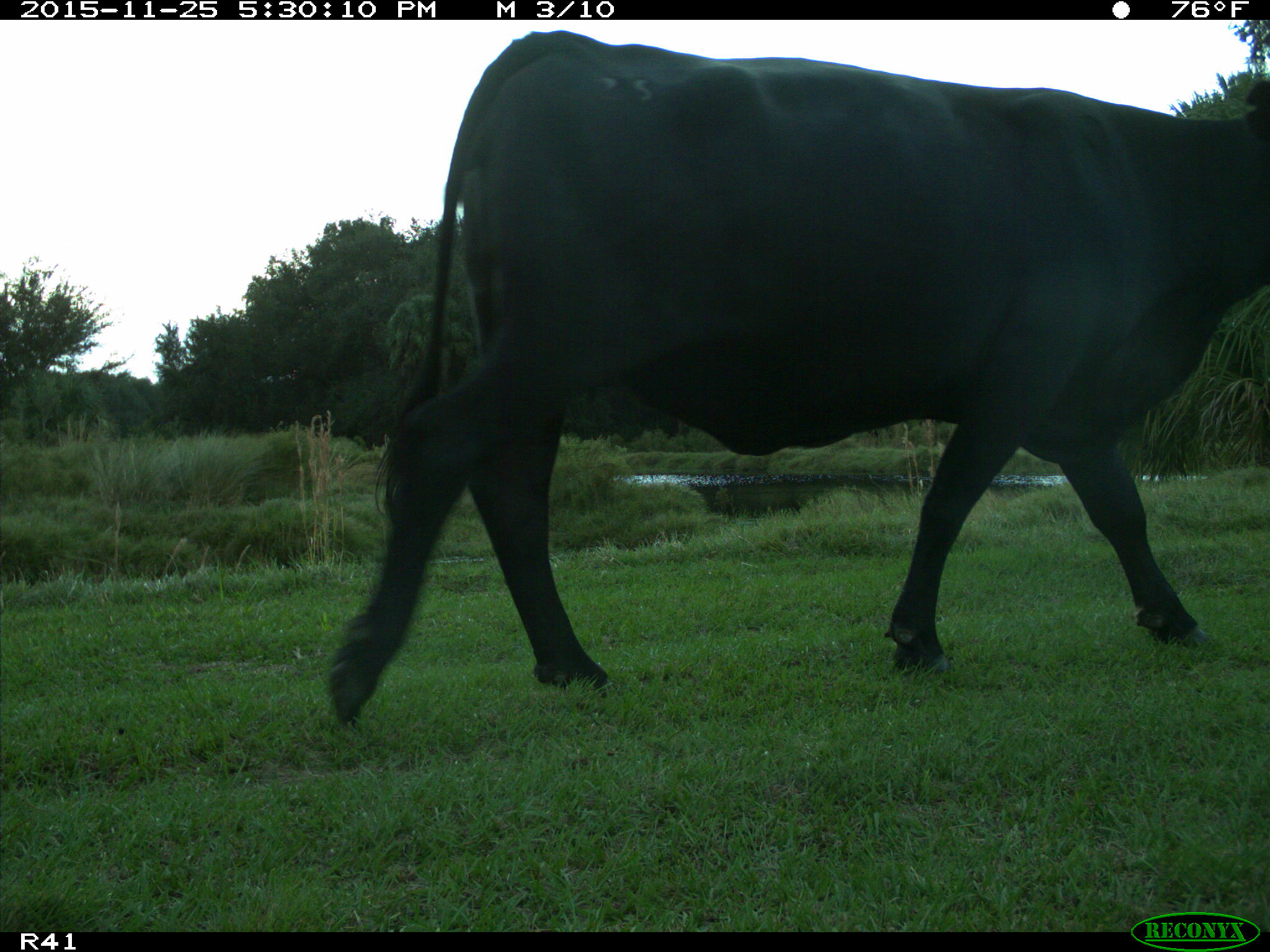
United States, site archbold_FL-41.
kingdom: Animalia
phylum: Chordata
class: Mammalia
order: Artiodactyla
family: Bovidae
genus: Bos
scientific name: Bos taurus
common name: domestic cow